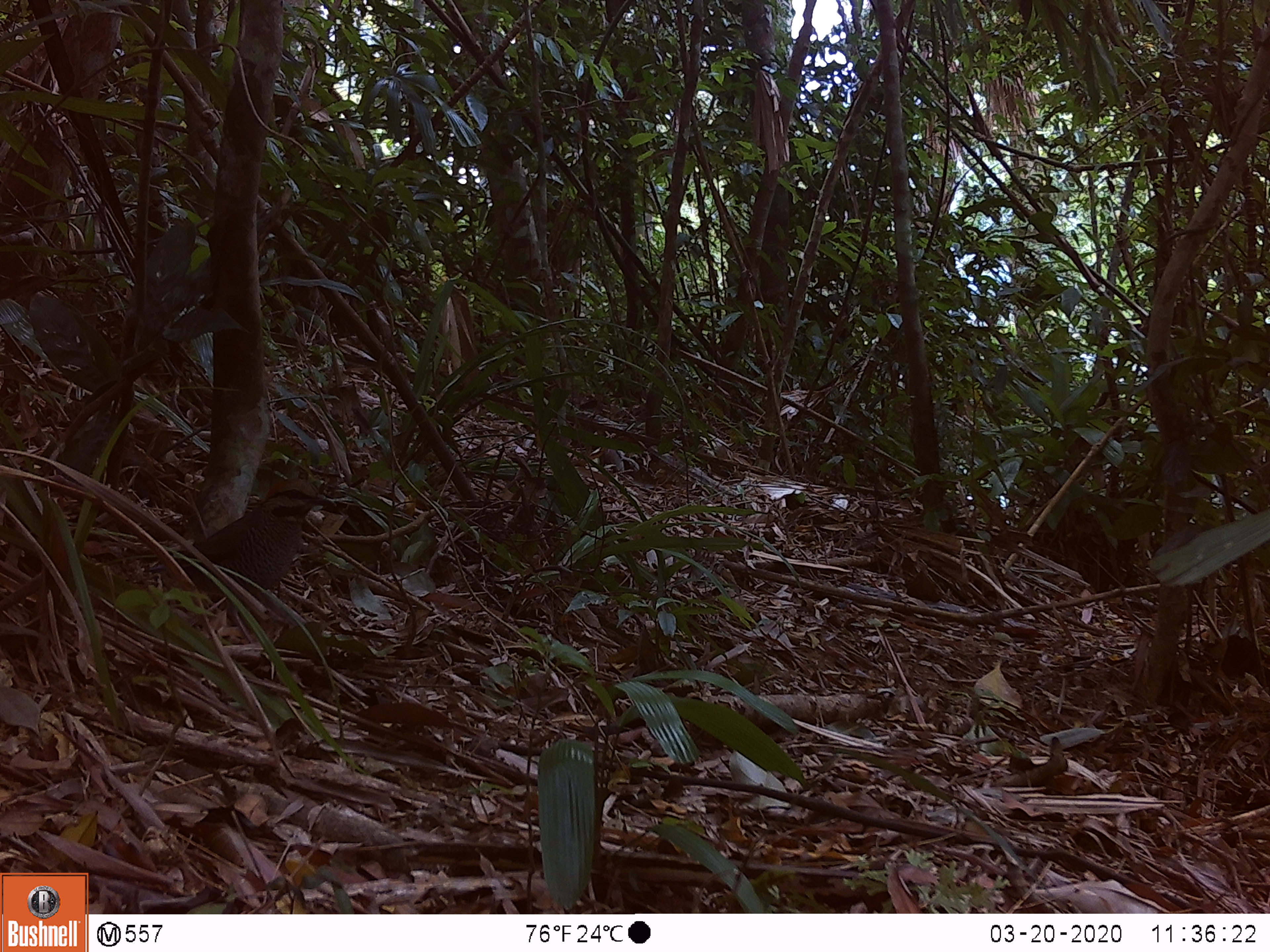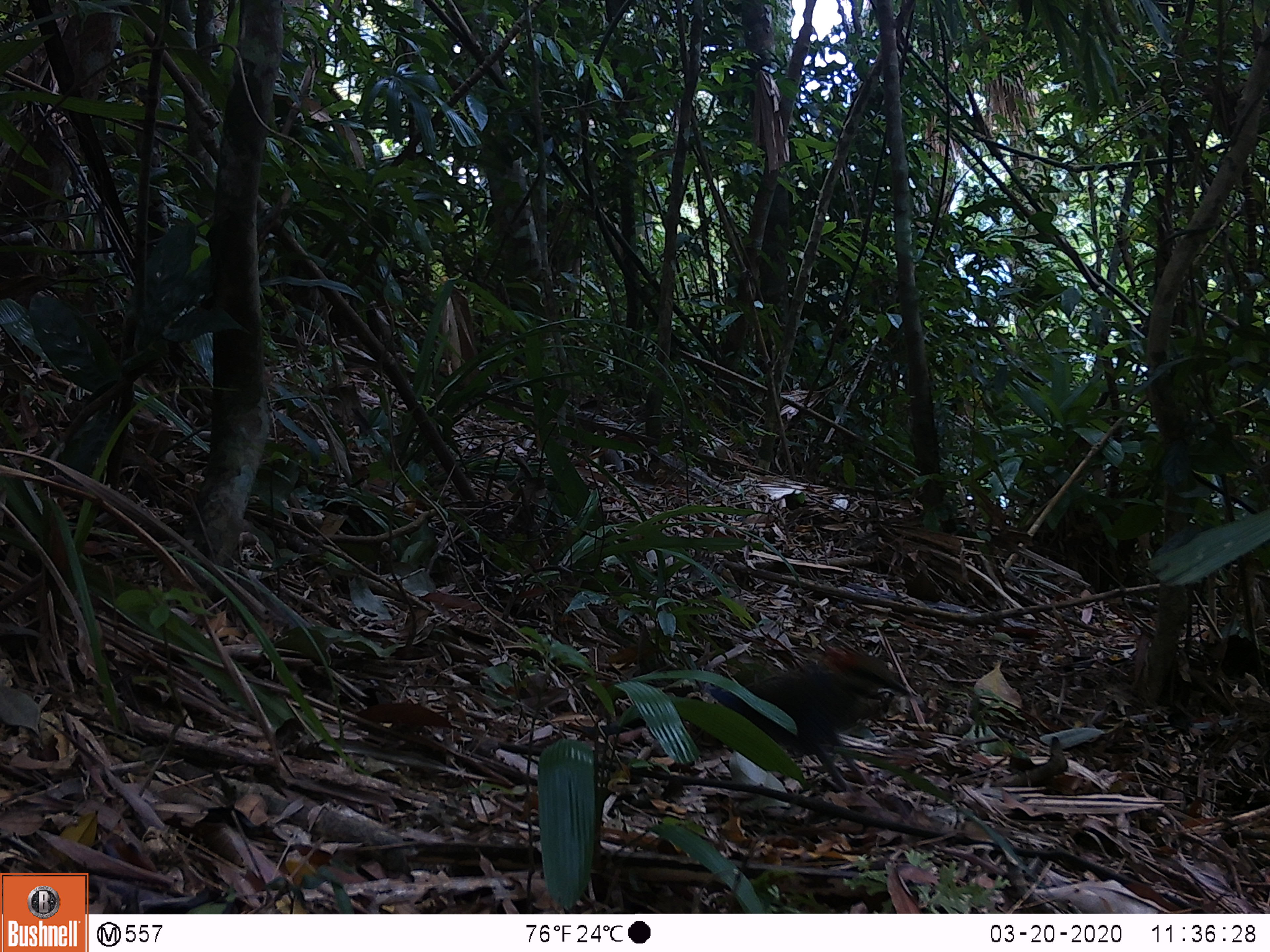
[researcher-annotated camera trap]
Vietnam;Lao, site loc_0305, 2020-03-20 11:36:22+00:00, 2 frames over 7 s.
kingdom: Animalia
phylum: Chordata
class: Aves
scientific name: Aves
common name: bird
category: unidentified bird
Unidentified bird (bird) (Aves). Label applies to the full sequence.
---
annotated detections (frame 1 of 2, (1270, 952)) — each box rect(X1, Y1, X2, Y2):
unidentified bird: rect(143, 478, 337, 625)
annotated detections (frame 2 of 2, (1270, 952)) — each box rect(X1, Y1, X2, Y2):
unidentified bird: rect(581, 646, 913, 793)